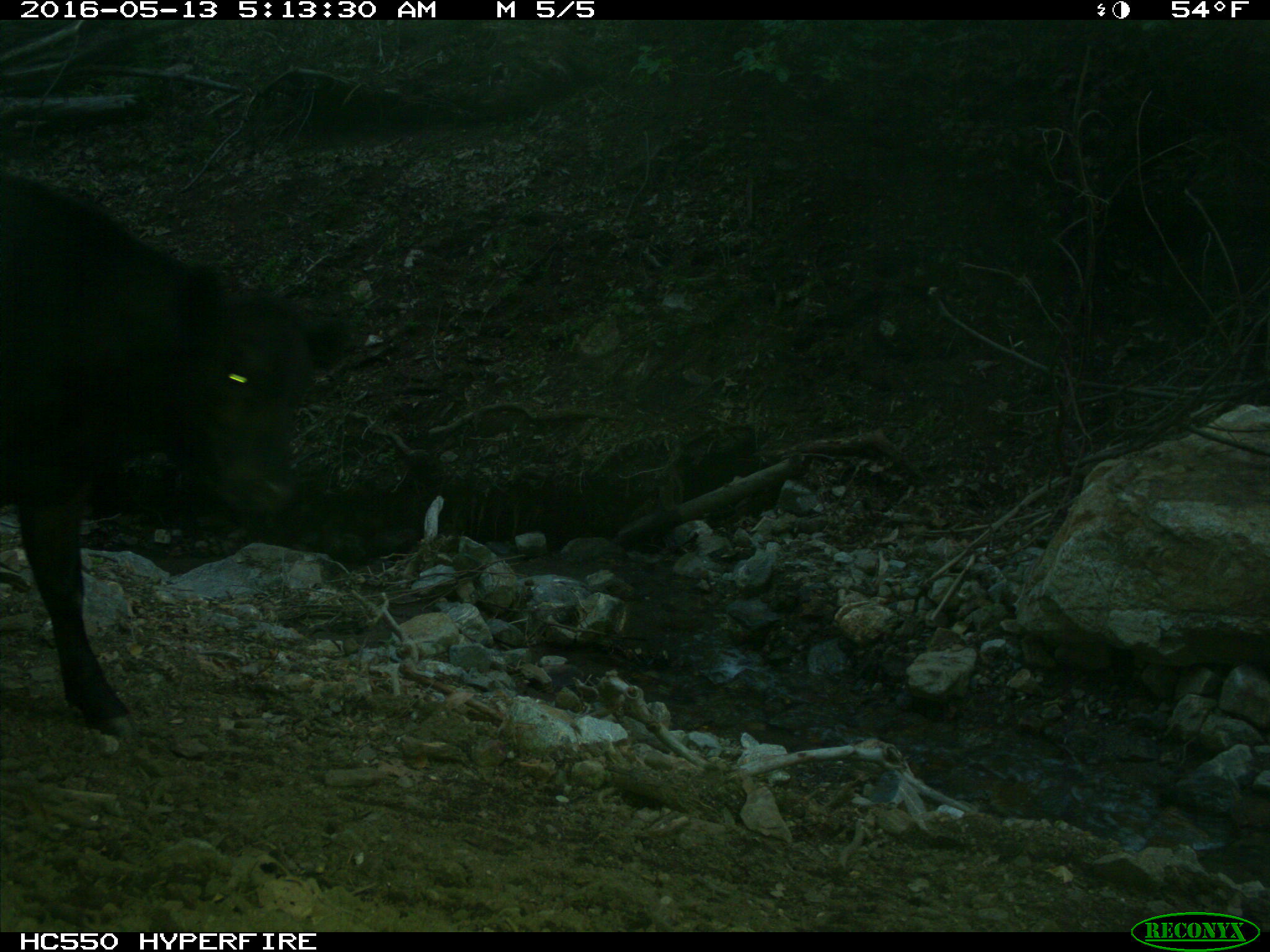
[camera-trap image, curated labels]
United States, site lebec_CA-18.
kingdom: Animalia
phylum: Chordata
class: Mammalia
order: Artiodactyla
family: Bovidae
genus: Bos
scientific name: Bos taurus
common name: domestic cow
Bos taurus (domestic cow).